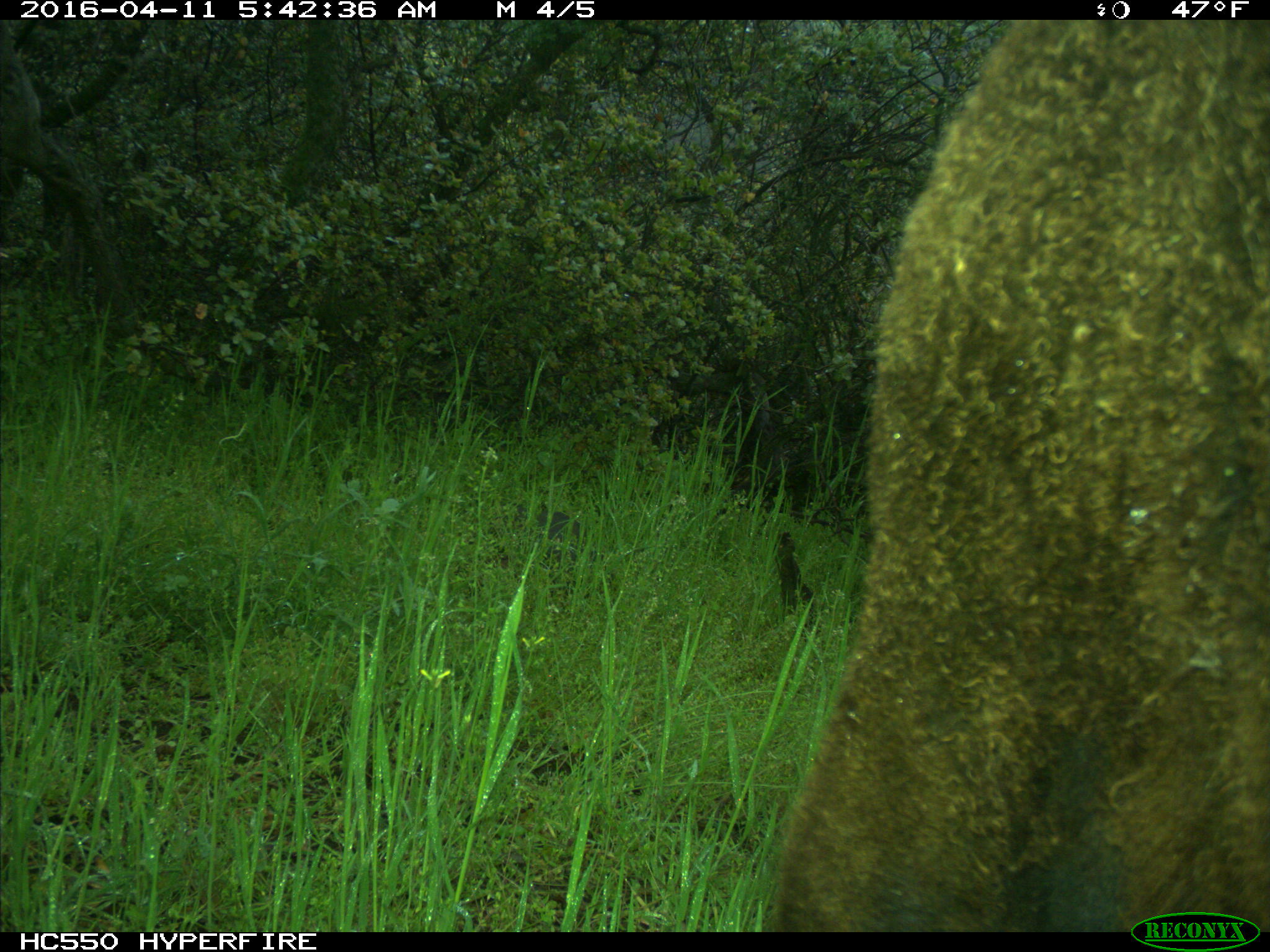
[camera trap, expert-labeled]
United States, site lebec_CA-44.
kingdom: Animalia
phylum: Chordata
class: Mammalia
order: Artiodactyla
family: Bovidae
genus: Bos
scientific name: Bos taurus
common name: domestic cow